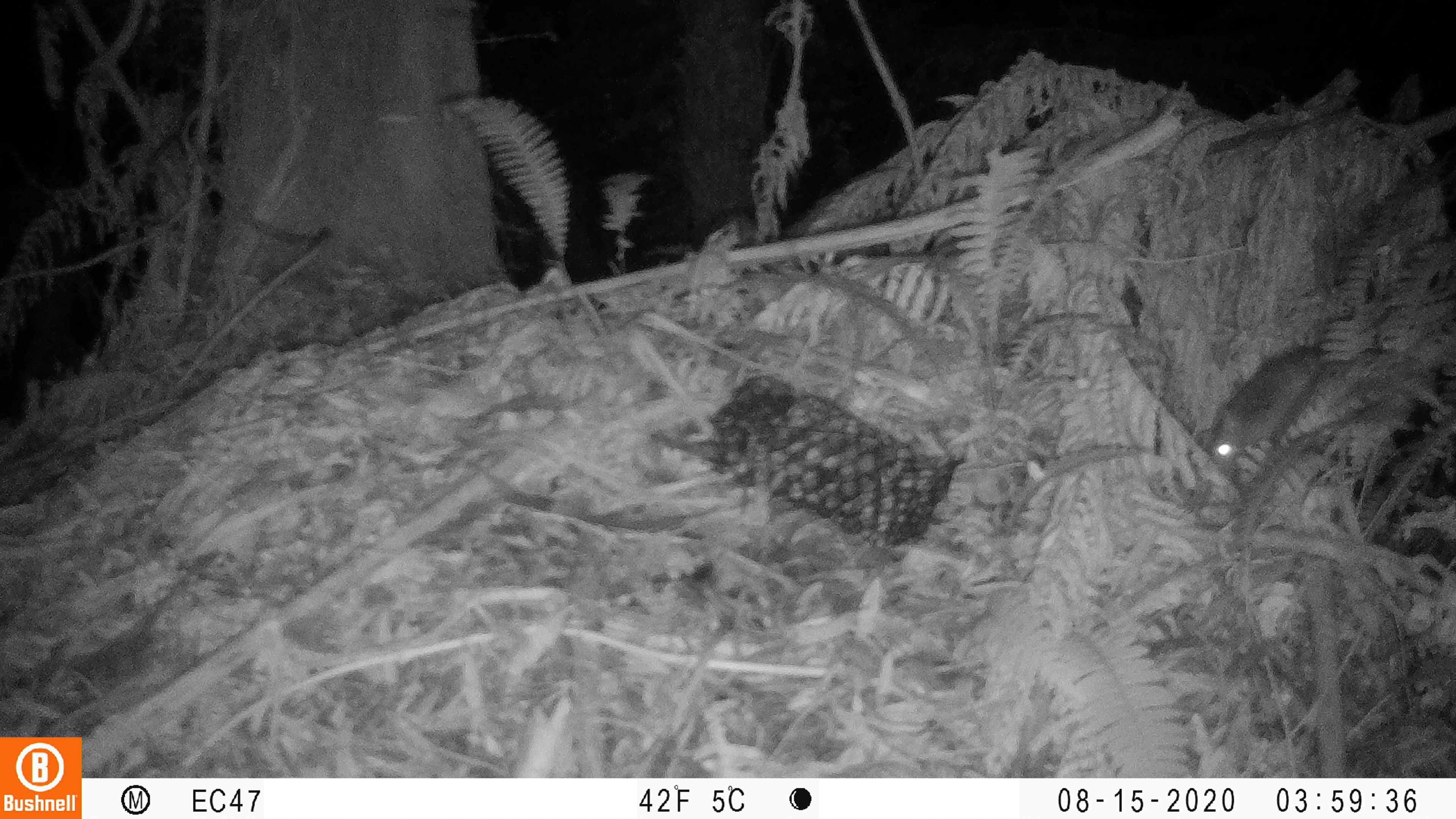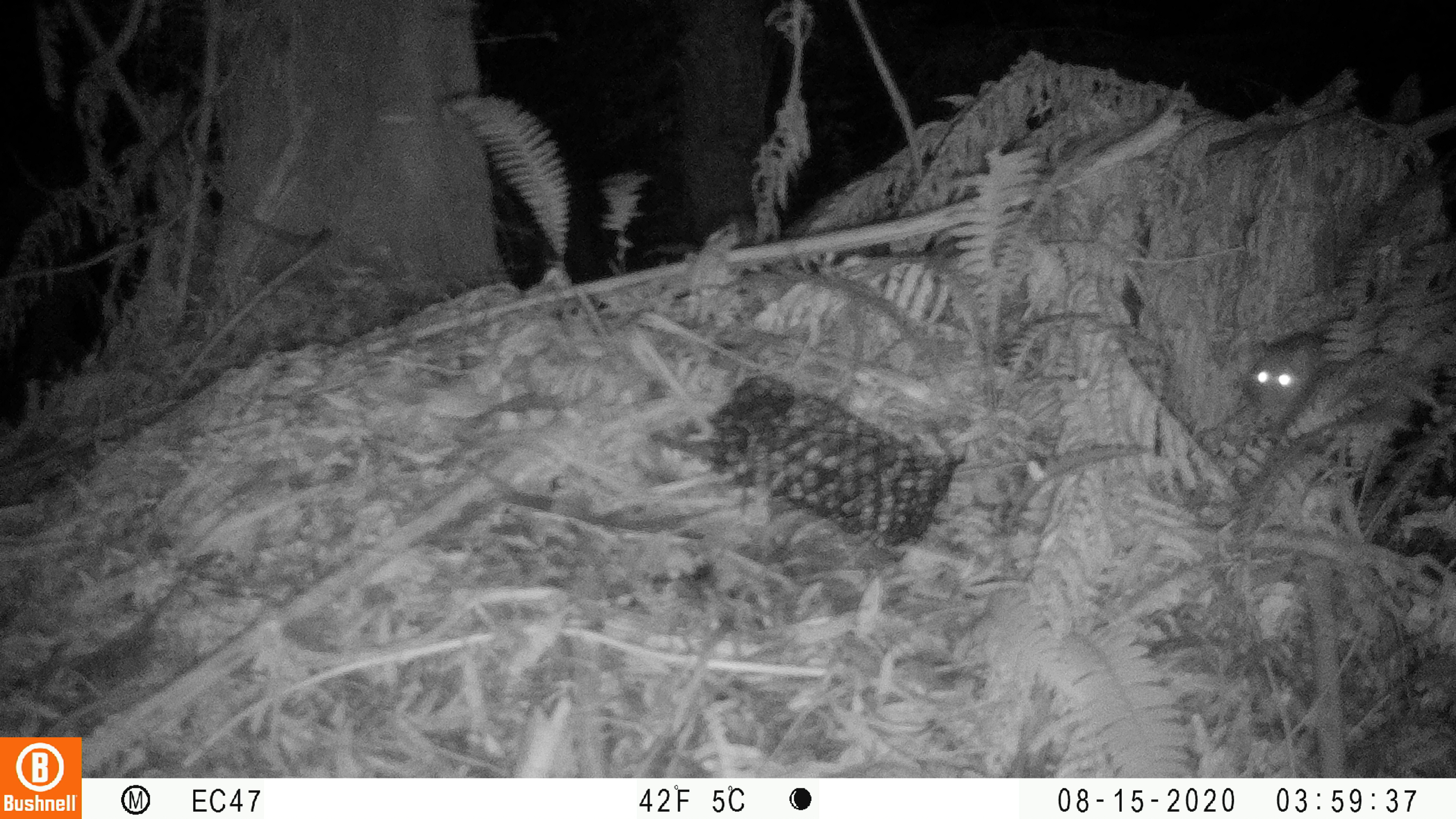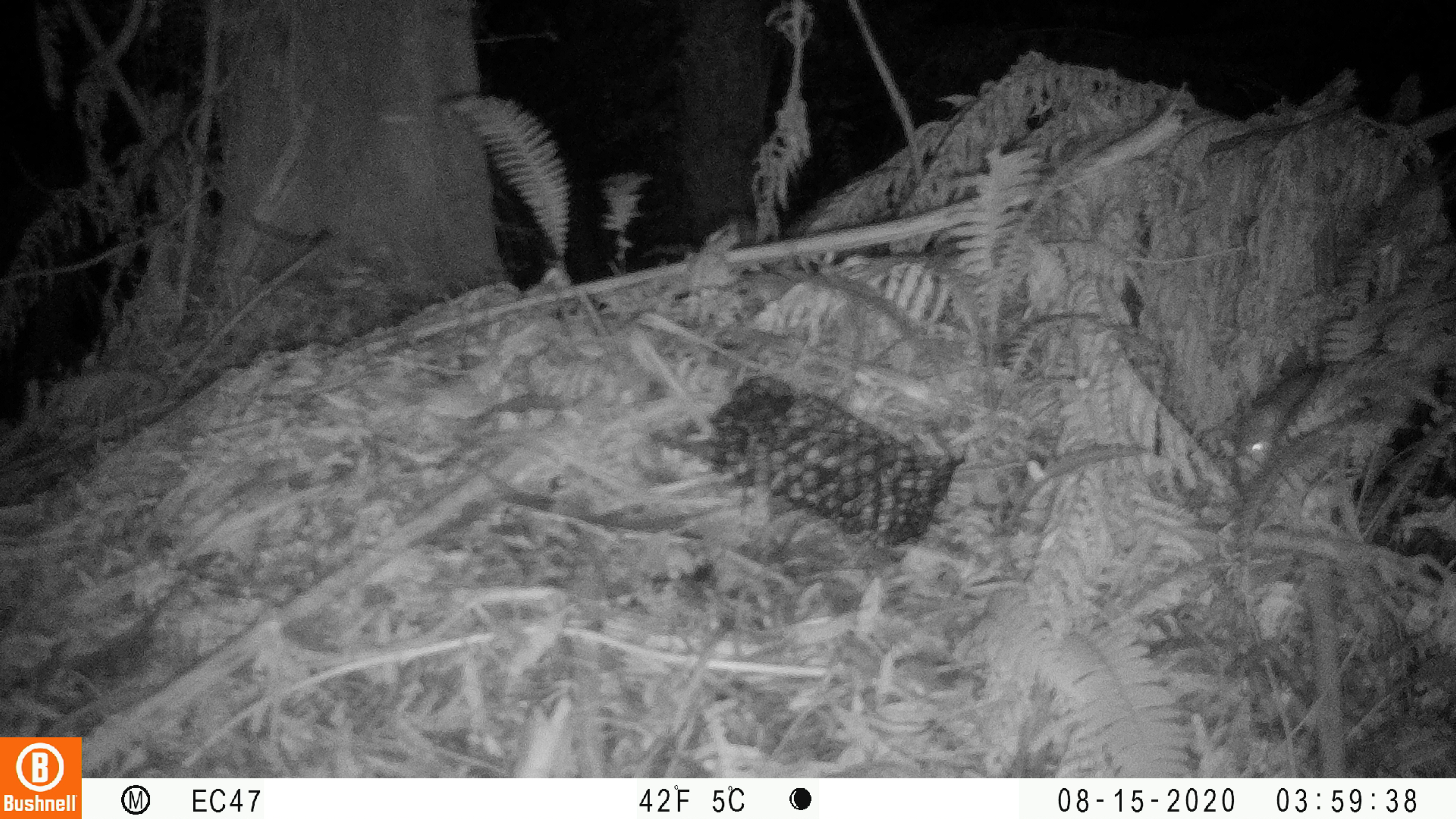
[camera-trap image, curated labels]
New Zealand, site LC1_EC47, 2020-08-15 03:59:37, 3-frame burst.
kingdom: Animalia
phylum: Chordata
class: Mammalia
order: Rodentia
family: Muridae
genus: Rattus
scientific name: Rattus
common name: rat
Rat (Rattus).